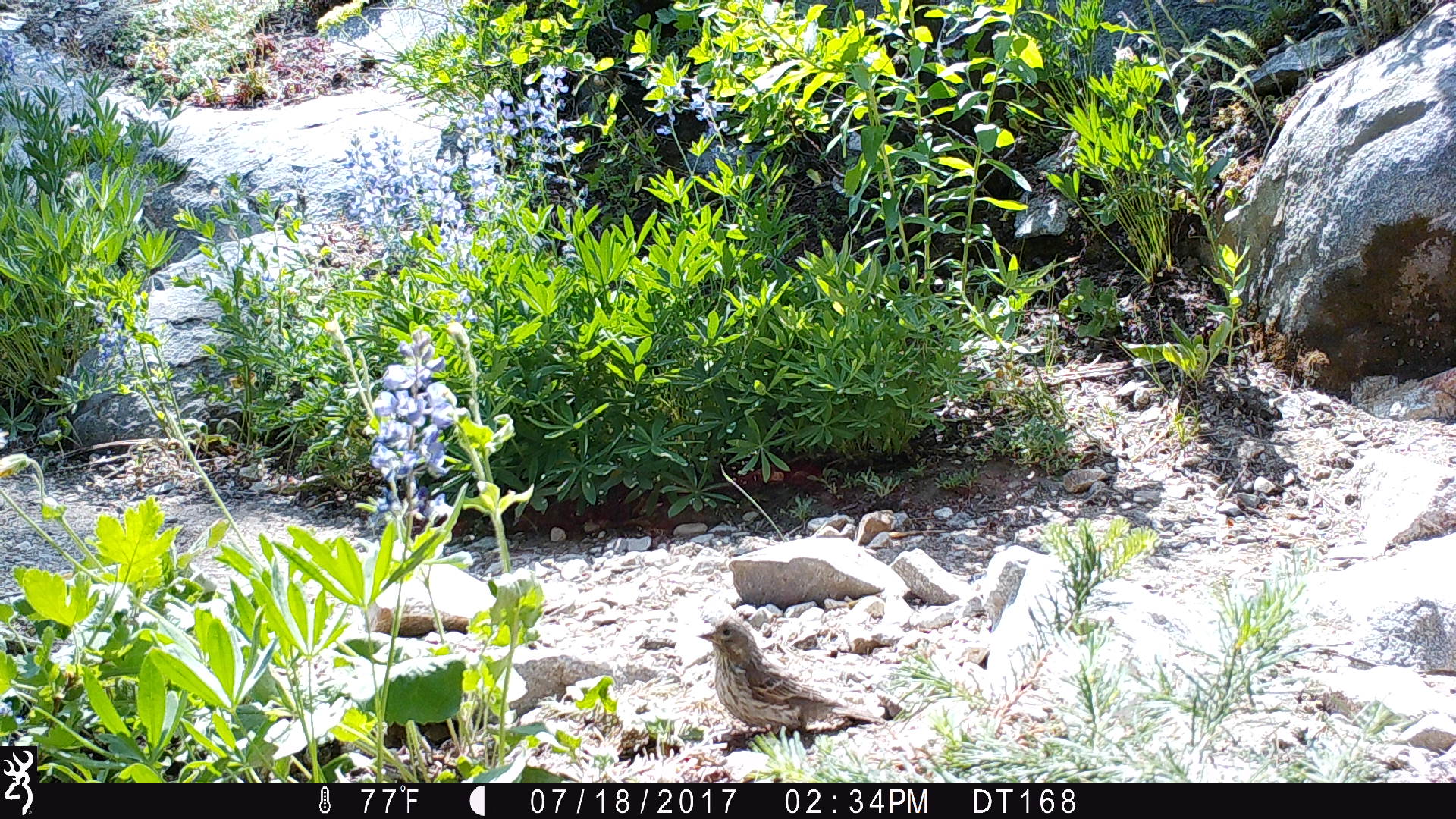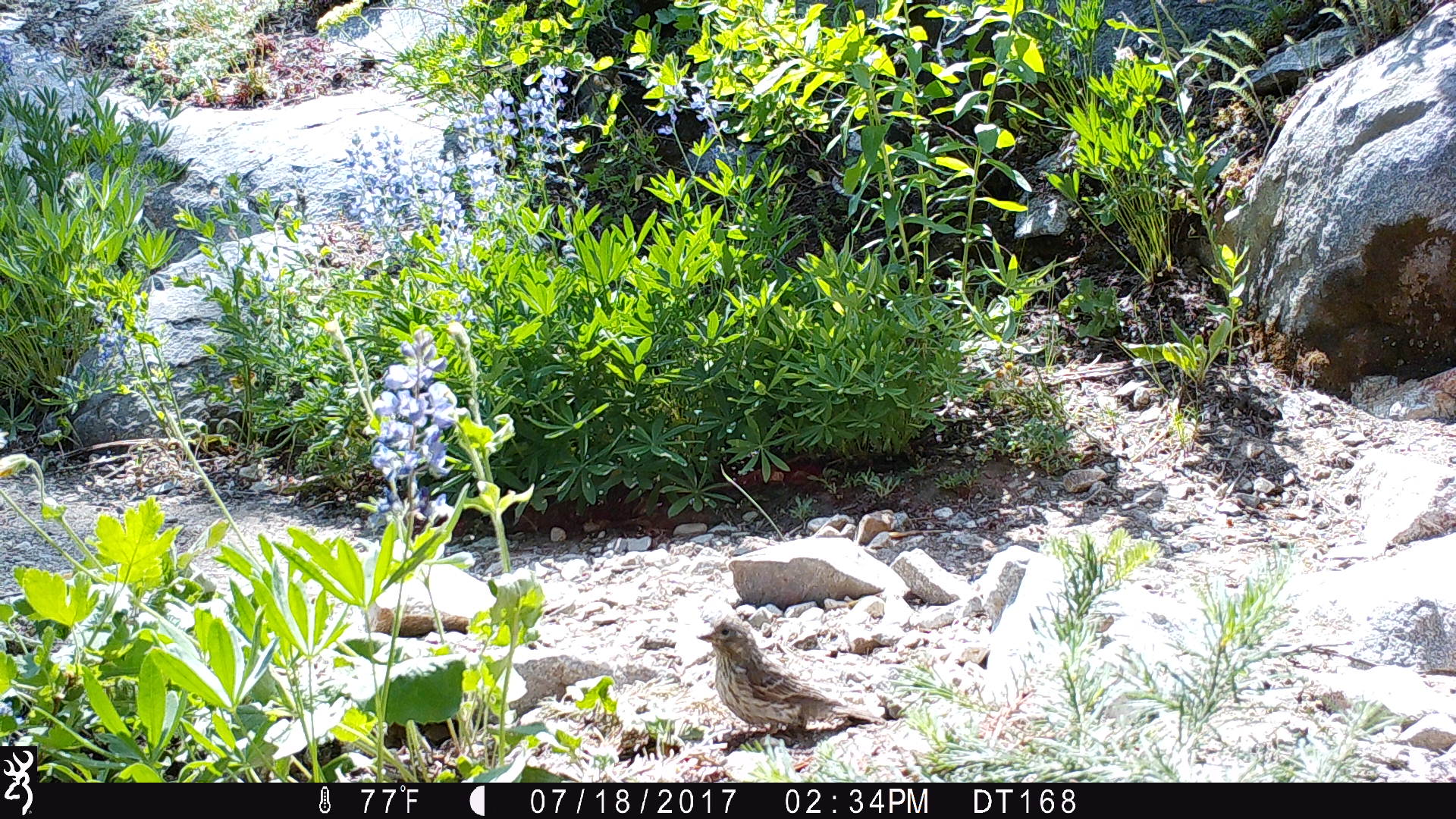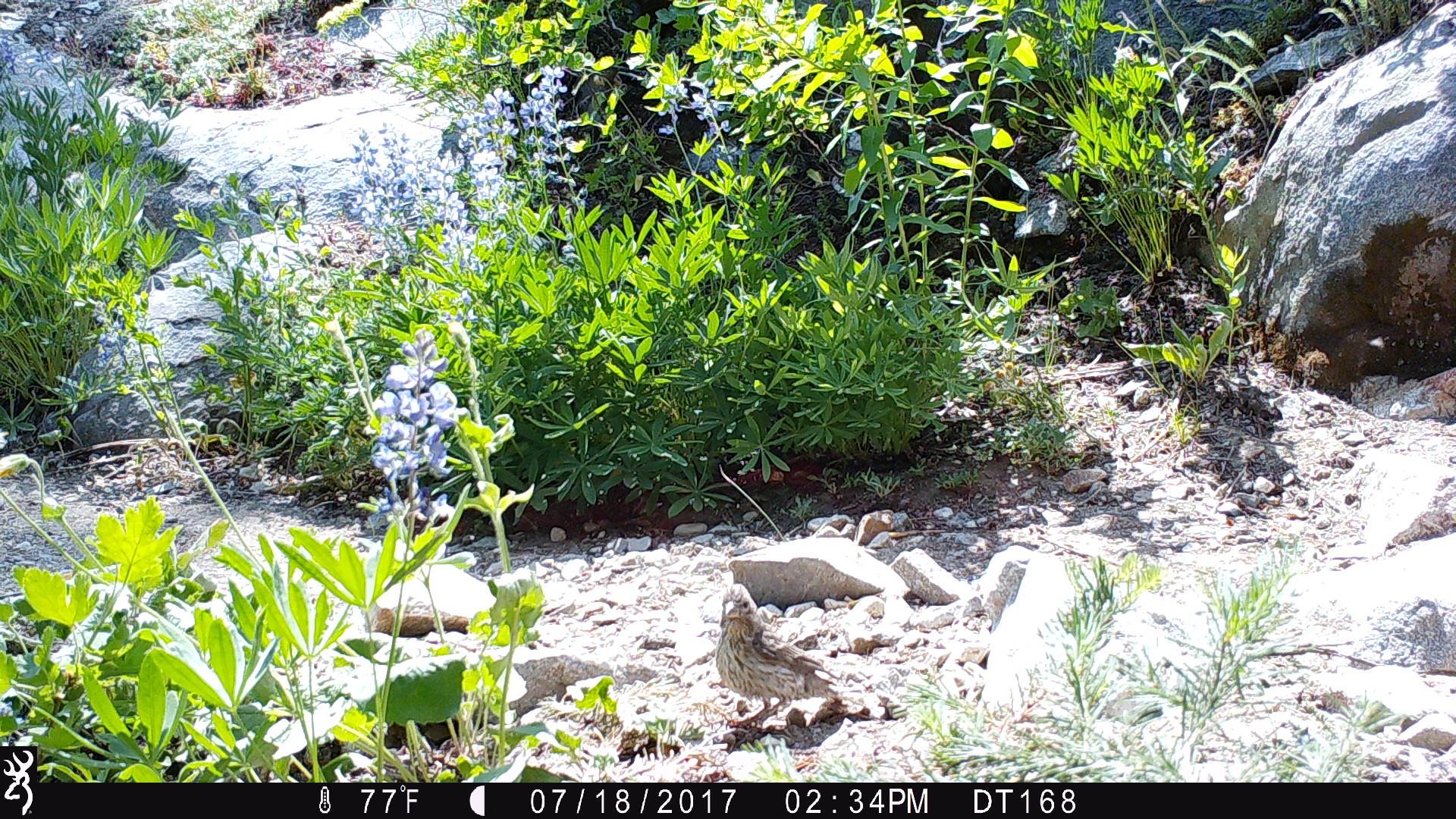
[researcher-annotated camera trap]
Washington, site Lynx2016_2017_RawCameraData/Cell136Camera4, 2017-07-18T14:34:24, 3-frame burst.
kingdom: Animalia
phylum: Chordata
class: Aves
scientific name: Aves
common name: birds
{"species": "Aves (birds)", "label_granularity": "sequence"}